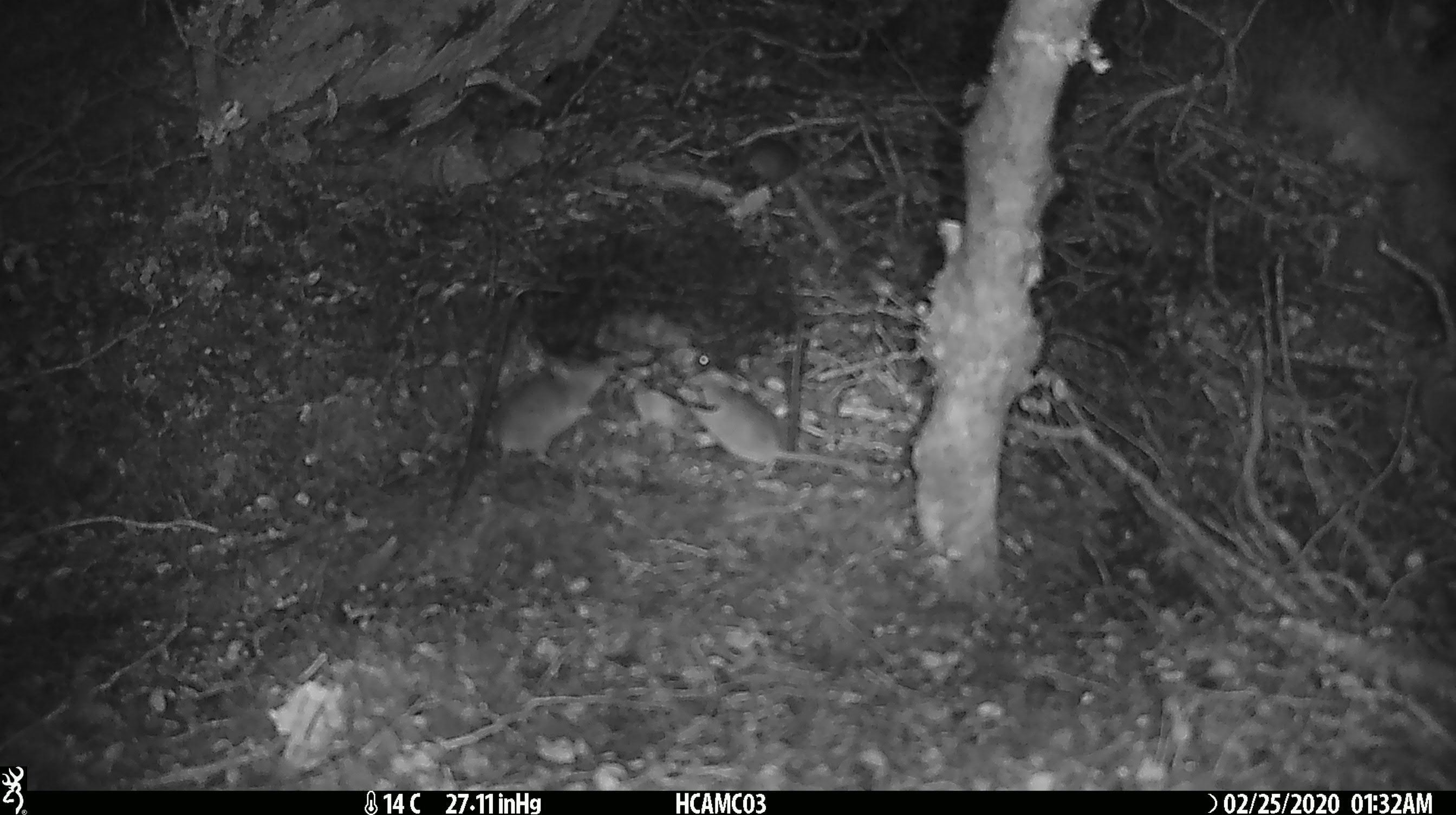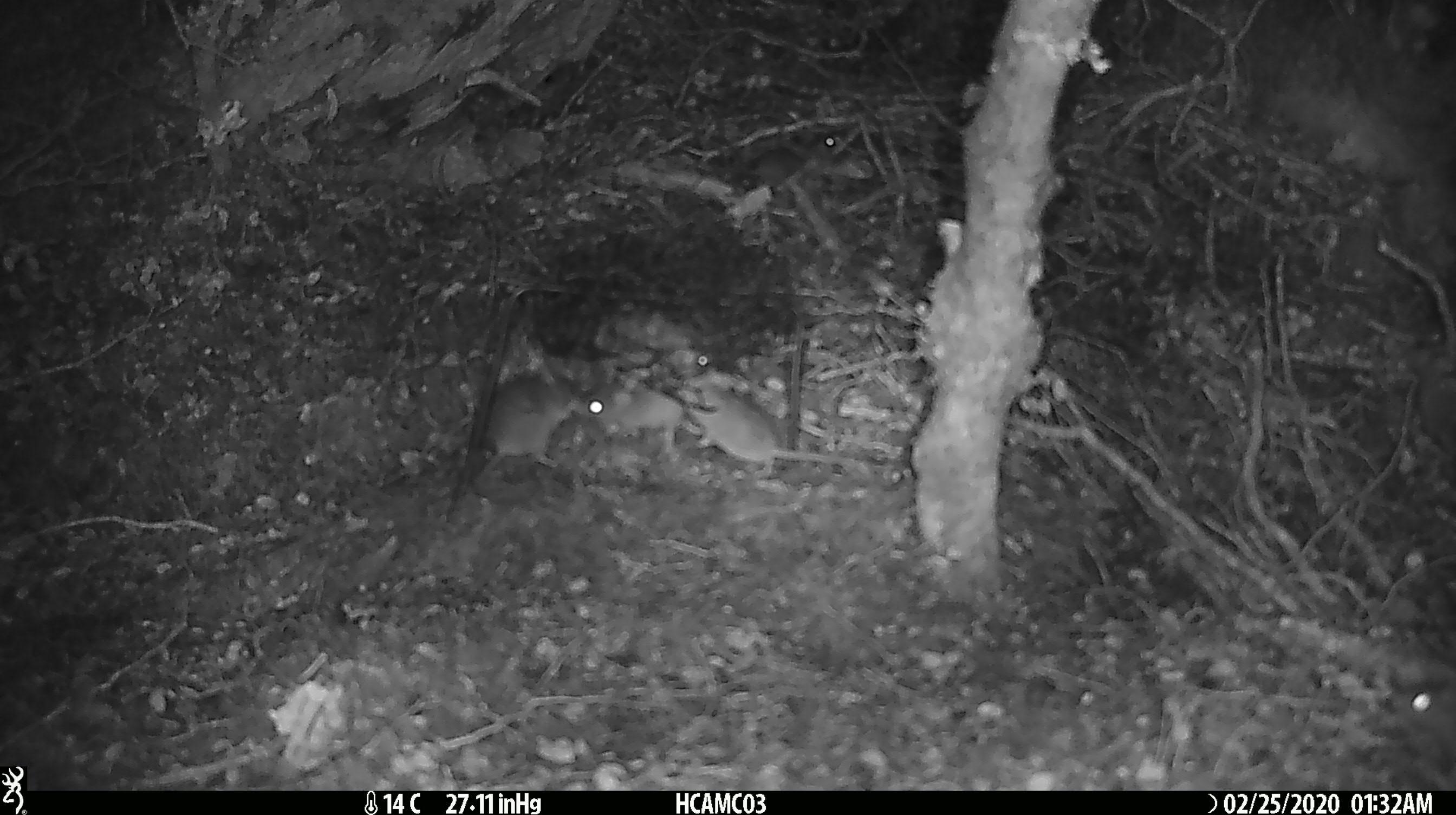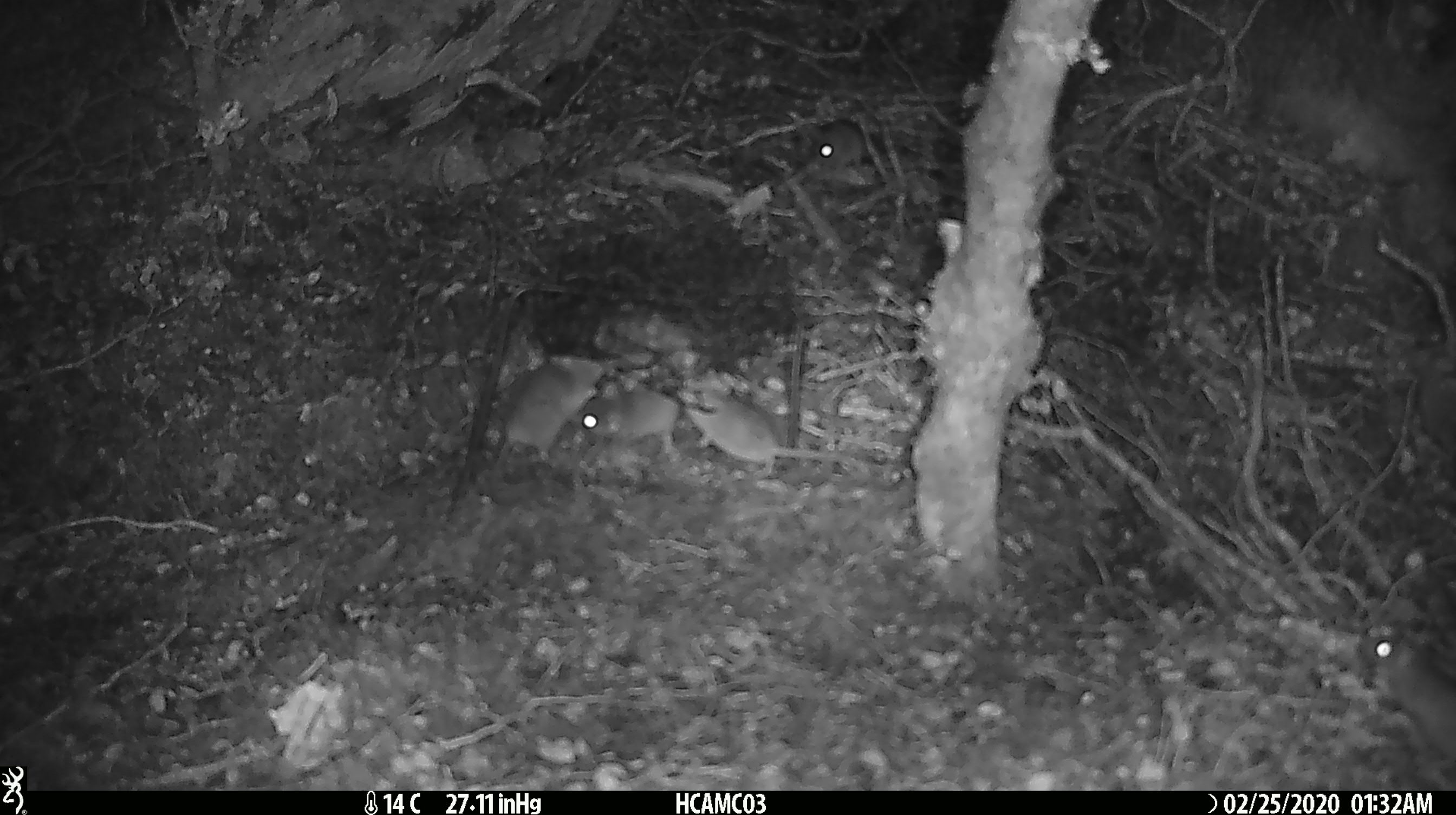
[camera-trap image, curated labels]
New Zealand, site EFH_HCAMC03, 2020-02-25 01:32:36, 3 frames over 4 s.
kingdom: Animalia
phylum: Chordata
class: Mammalia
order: Rodentia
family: Muridae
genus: Mus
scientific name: Mus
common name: mouse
Mouse (Mus).